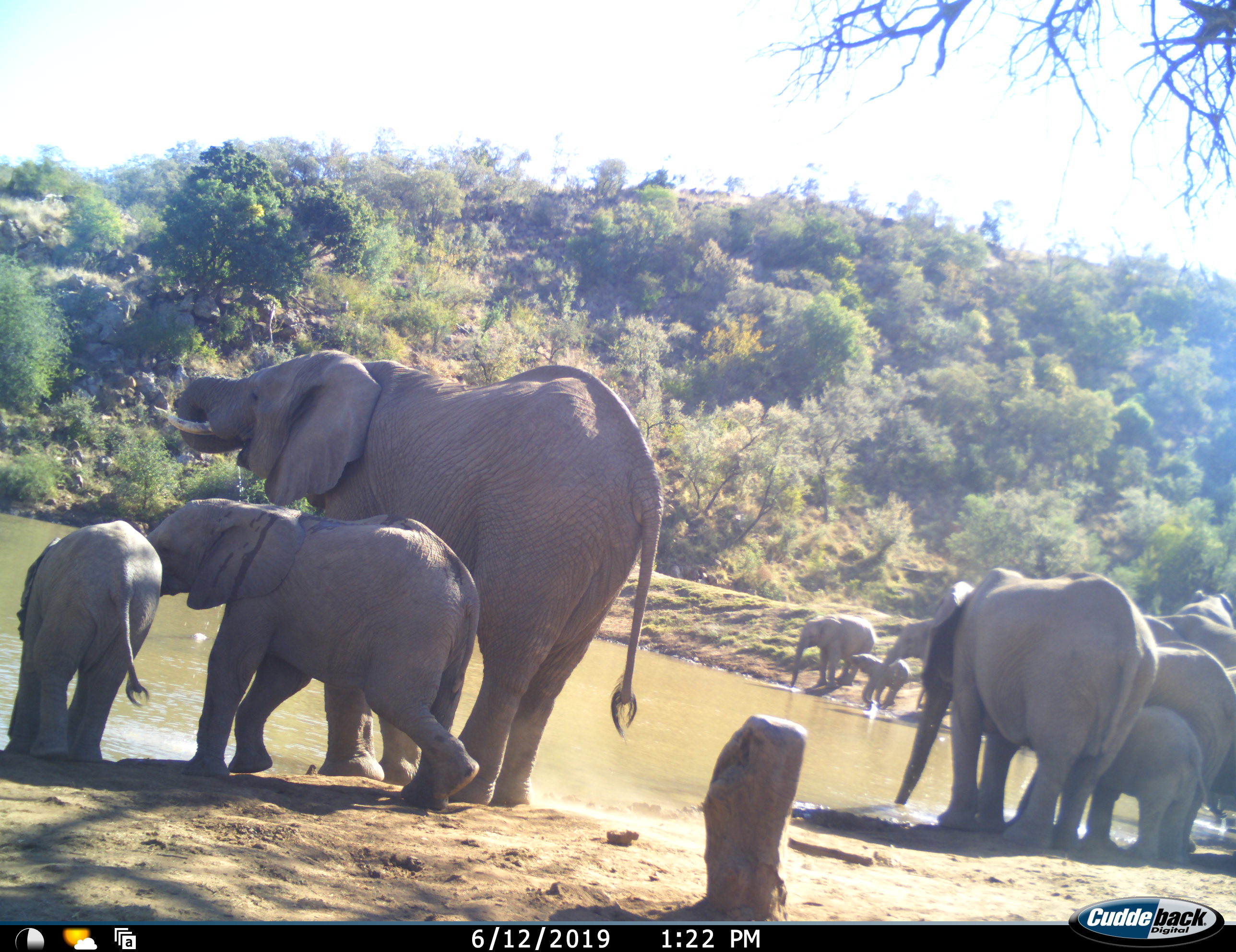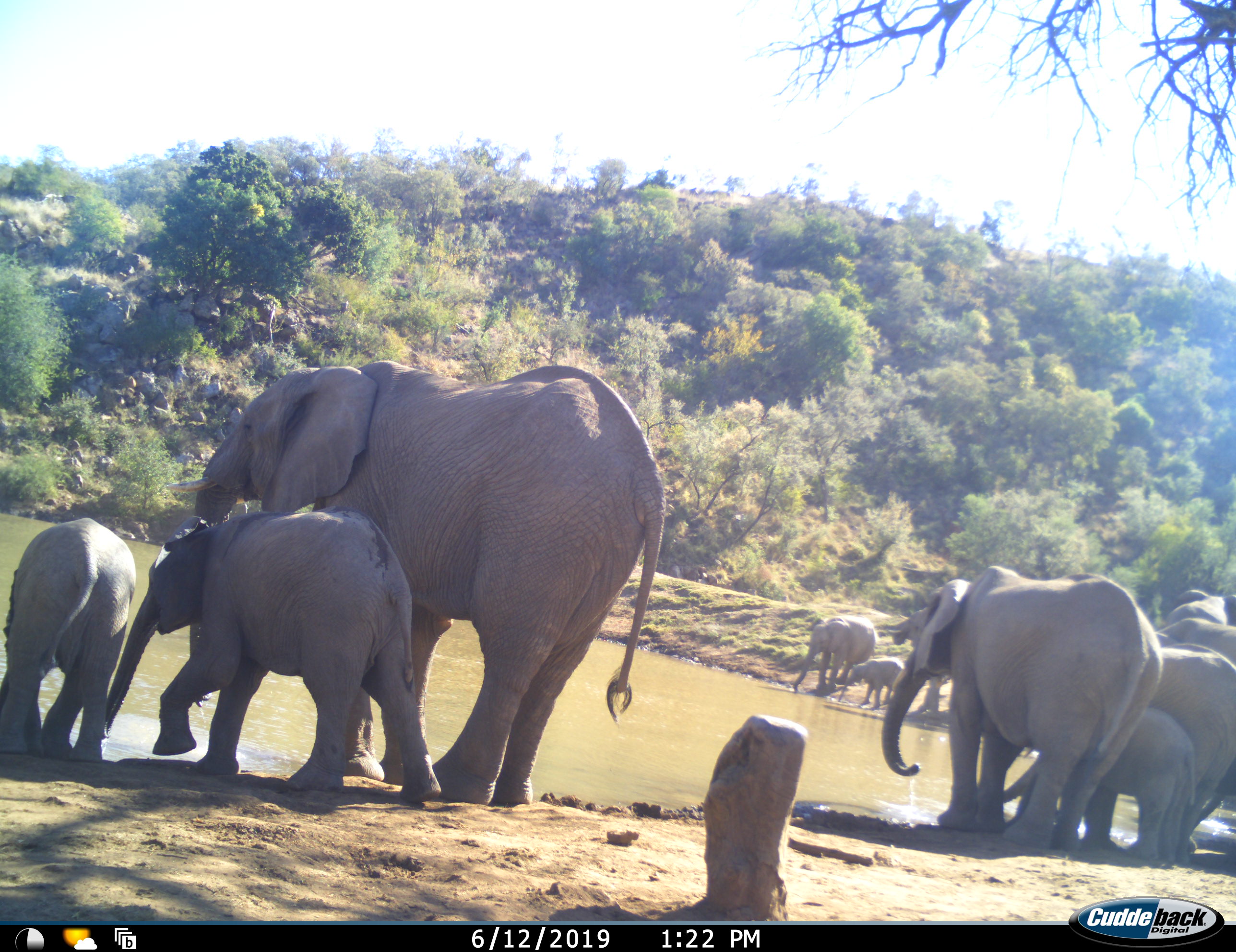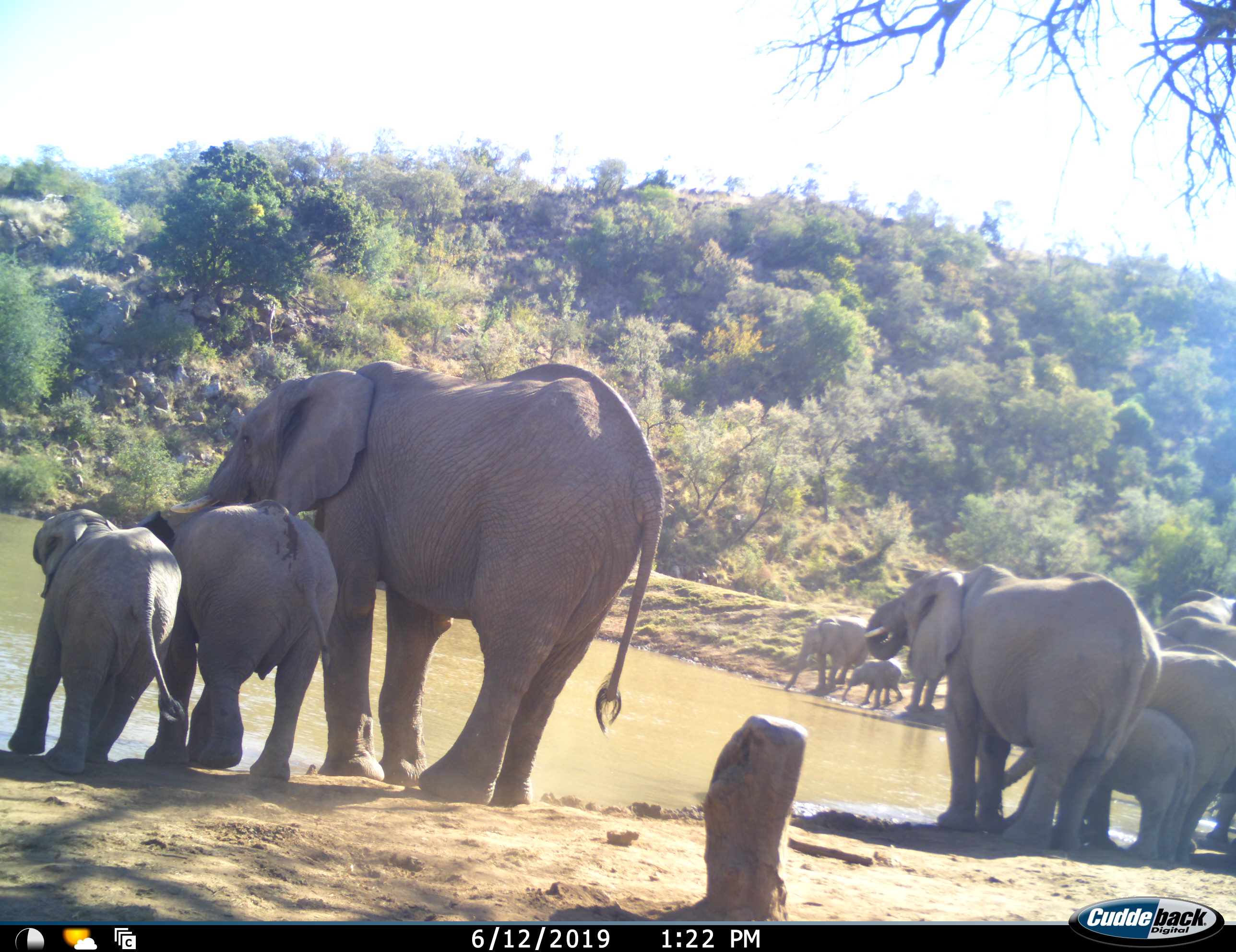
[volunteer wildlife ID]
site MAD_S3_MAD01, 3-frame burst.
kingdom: Animalia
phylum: Chordata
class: Mammalia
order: Proboscidea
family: Elephantidae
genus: Loxodonta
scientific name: Loxodonta africana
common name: african bush elephant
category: elephant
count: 11-50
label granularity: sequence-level